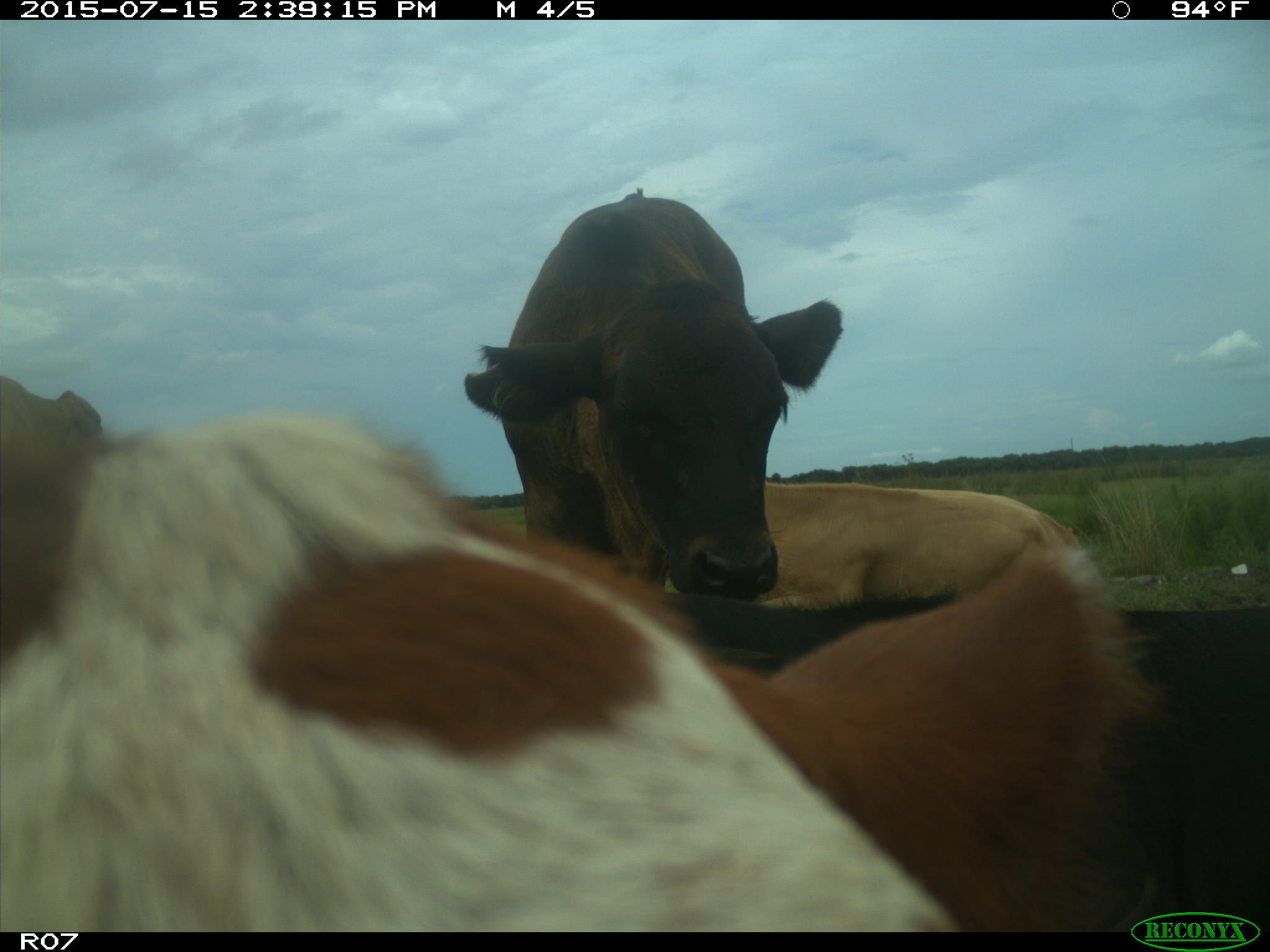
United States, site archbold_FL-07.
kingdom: Animalia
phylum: Chordata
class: Mammalia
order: Artiodactyla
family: Bovidae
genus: Bos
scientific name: Bos taurus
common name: domestic cow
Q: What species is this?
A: Bos taurus (domestic cow).